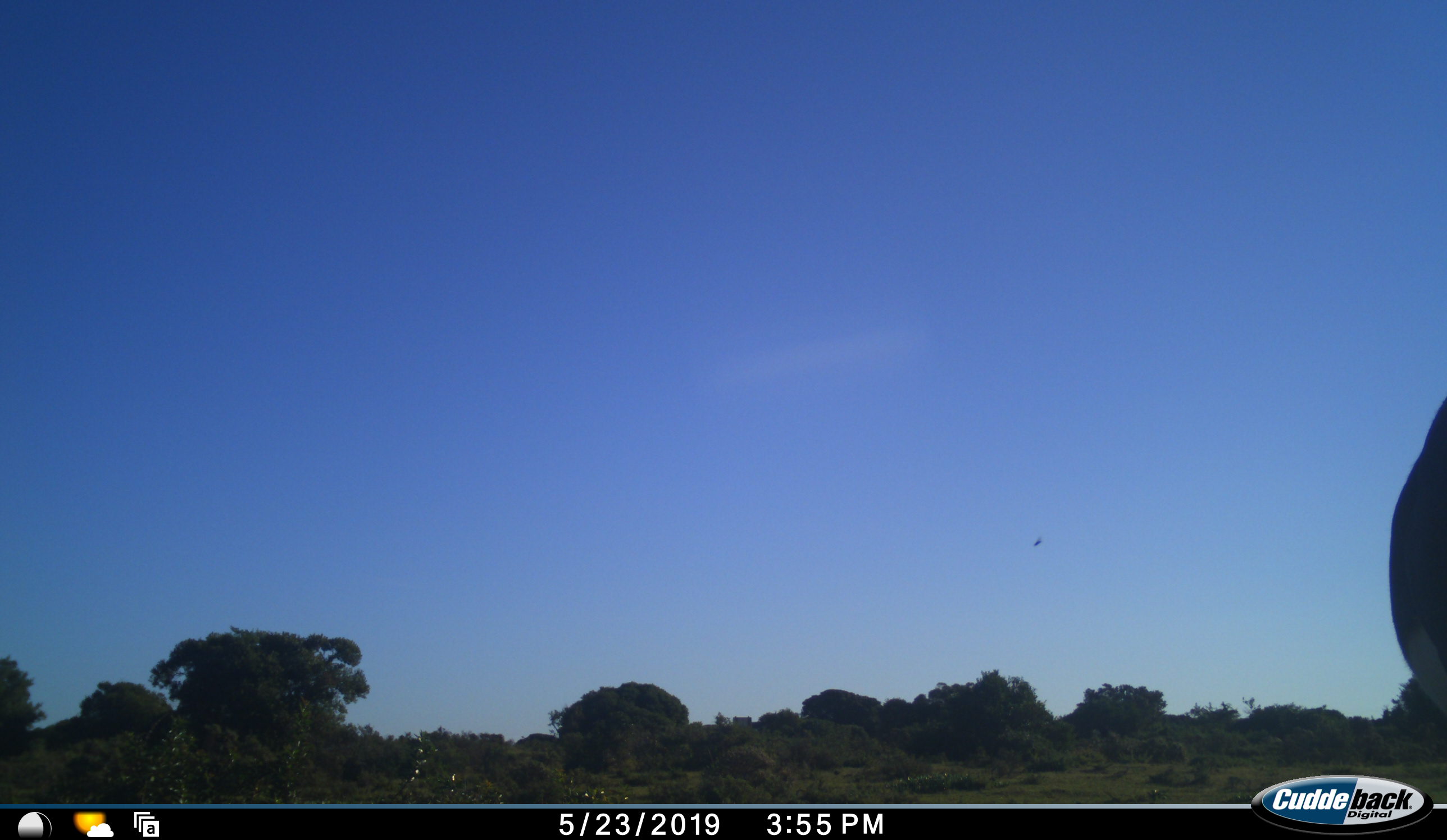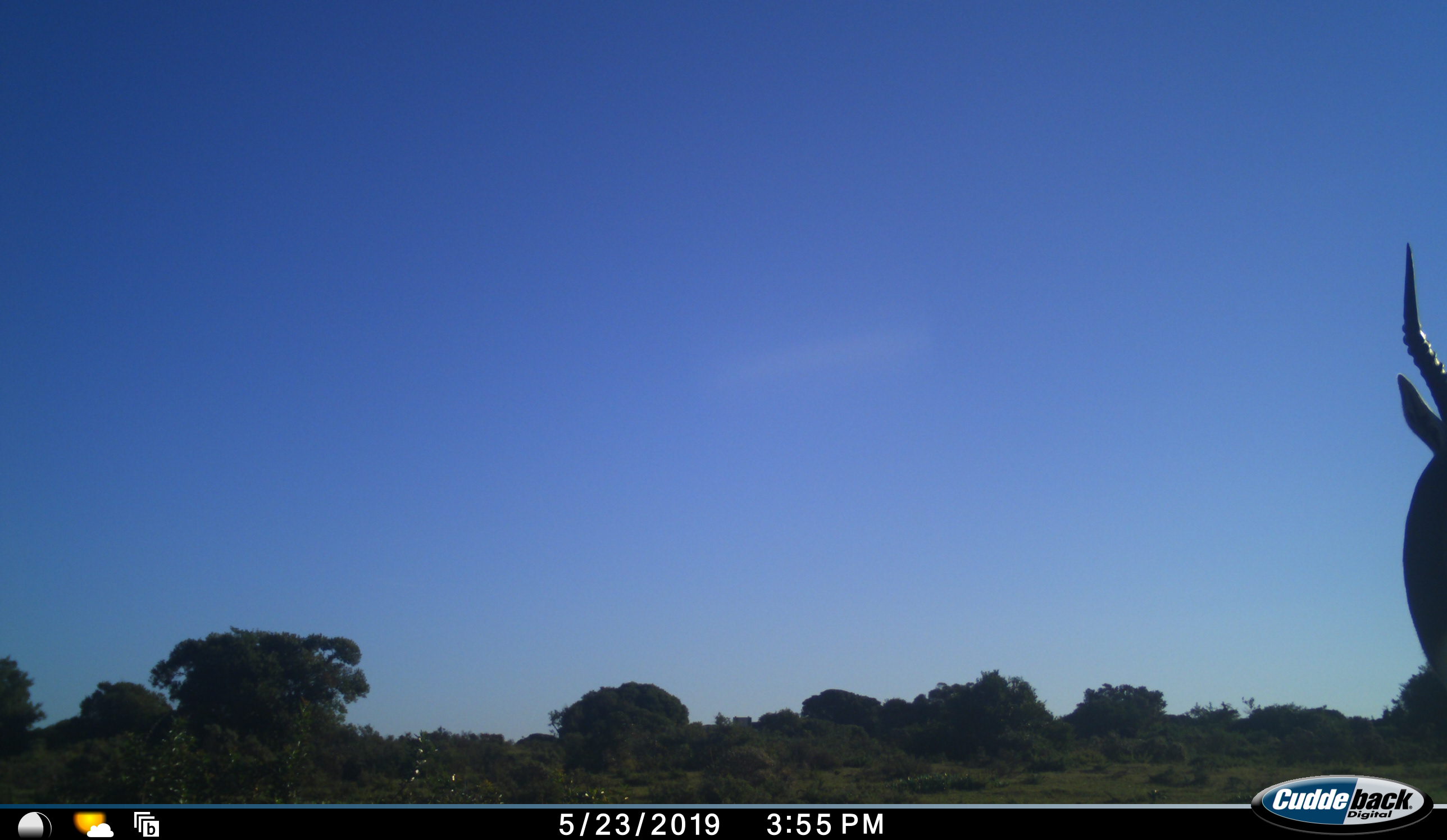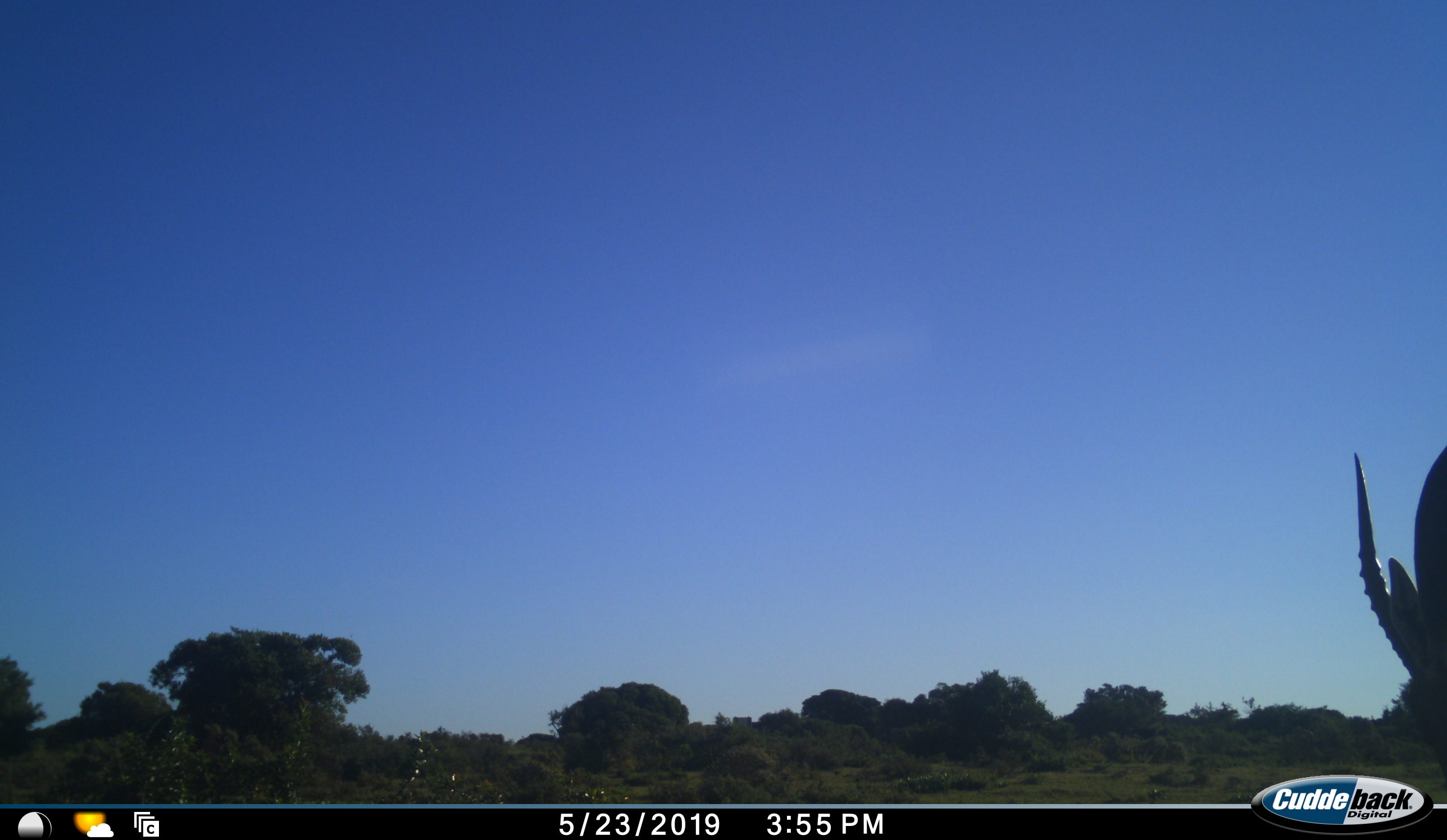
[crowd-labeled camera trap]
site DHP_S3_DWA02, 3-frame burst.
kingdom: Animalia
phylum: Chordata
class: Mammalia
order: Artiodactyla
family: Bovidae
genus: Damaliscus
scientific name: Damaliscus pygargus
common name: bontebok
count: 1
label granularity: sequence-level